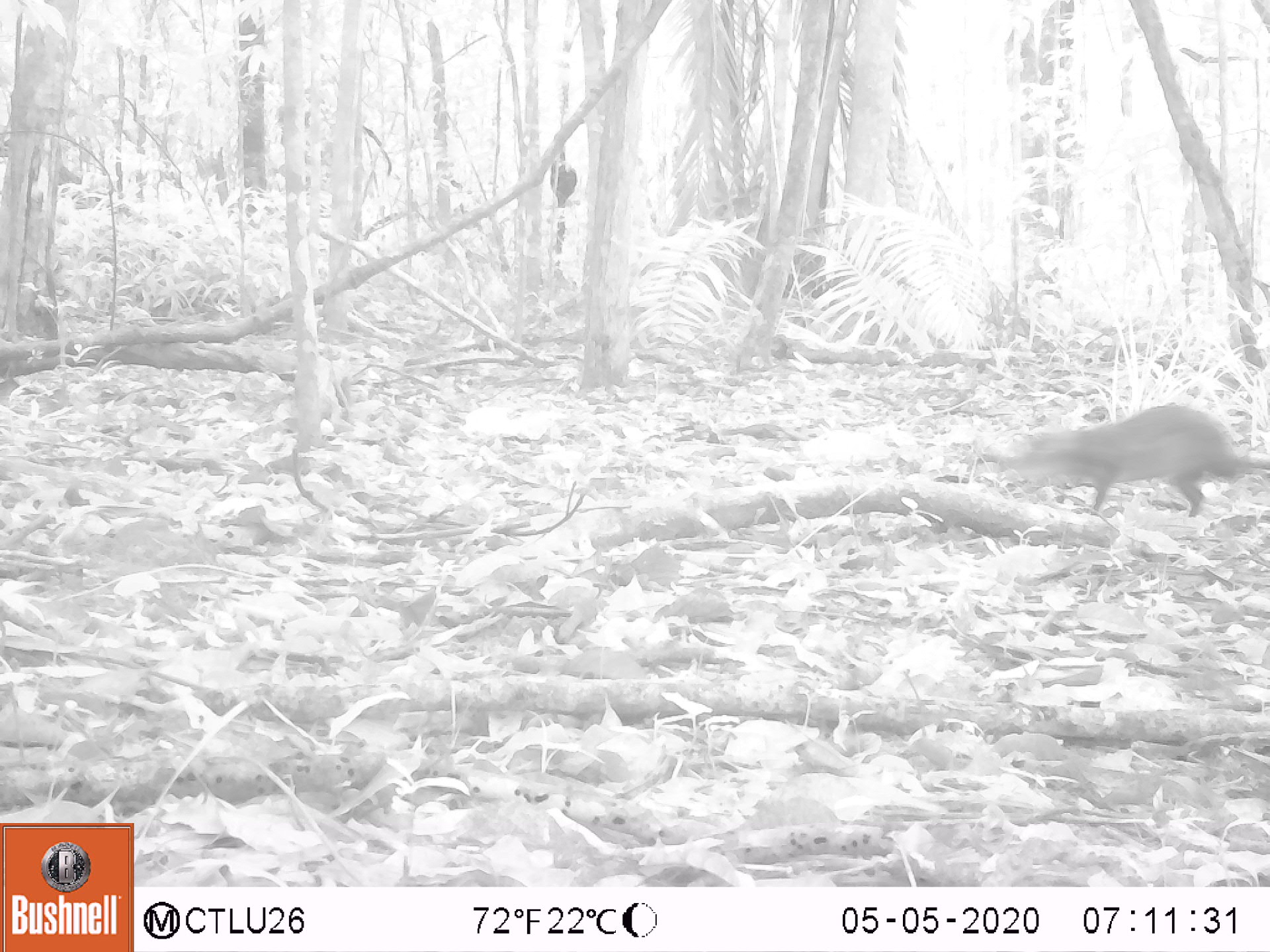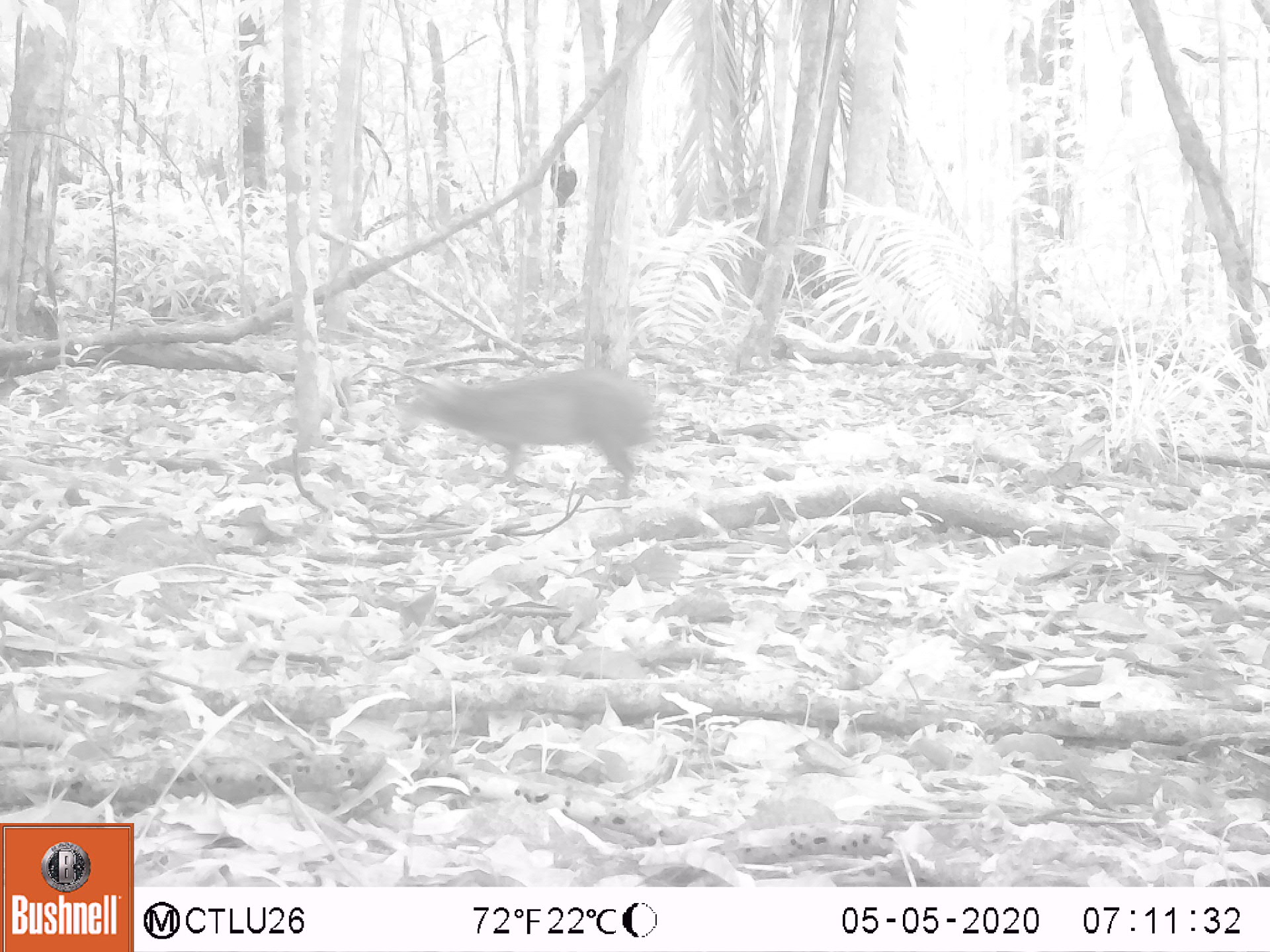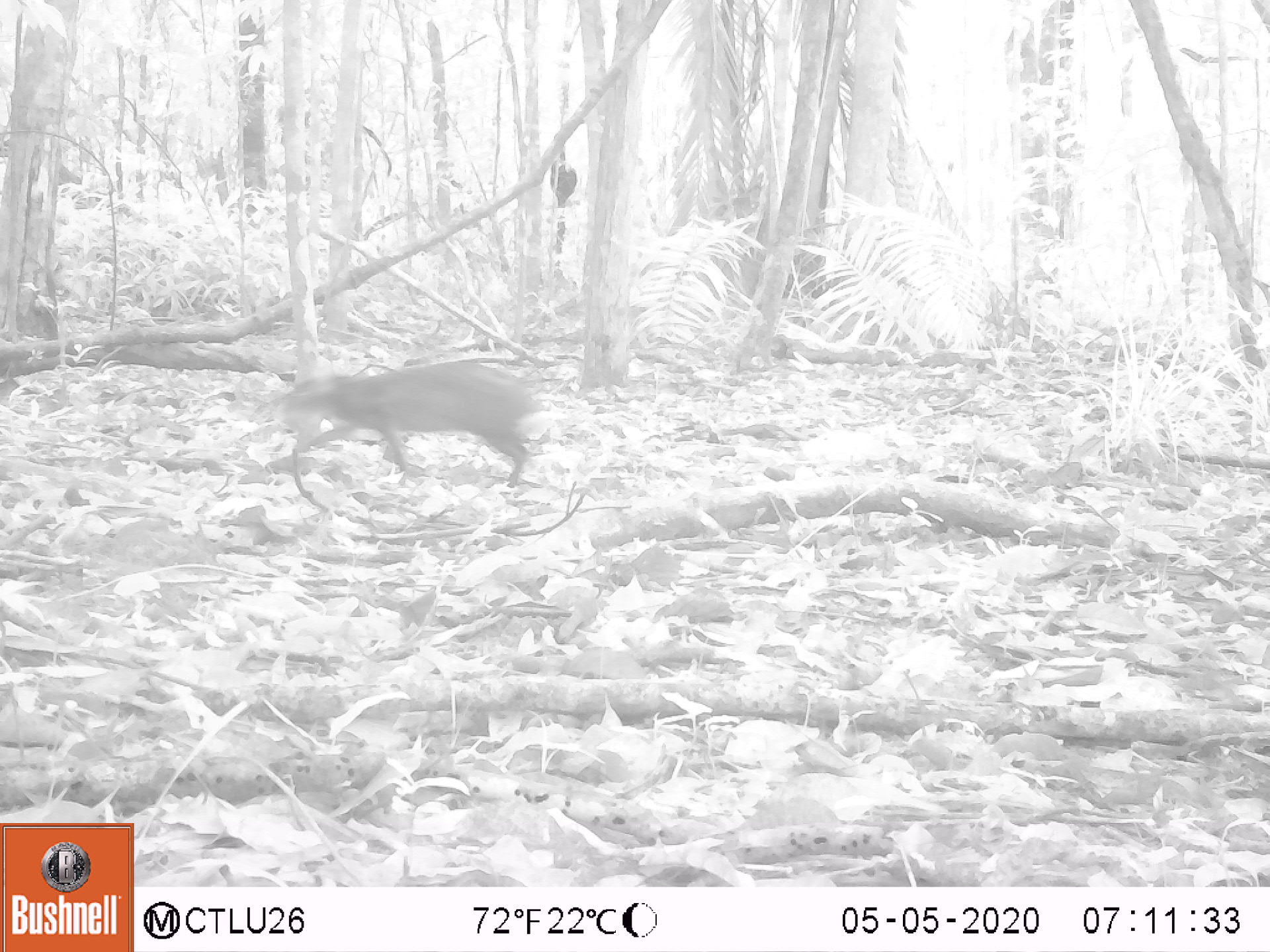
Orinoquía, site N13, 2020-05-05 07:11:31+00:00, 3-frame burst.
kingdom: Animalia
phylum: Chordata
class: Mammalia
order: Rodentia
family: Dasyproctidae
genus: Dasyprocta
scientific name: Dasyprocta fuliginosa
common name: black agouti